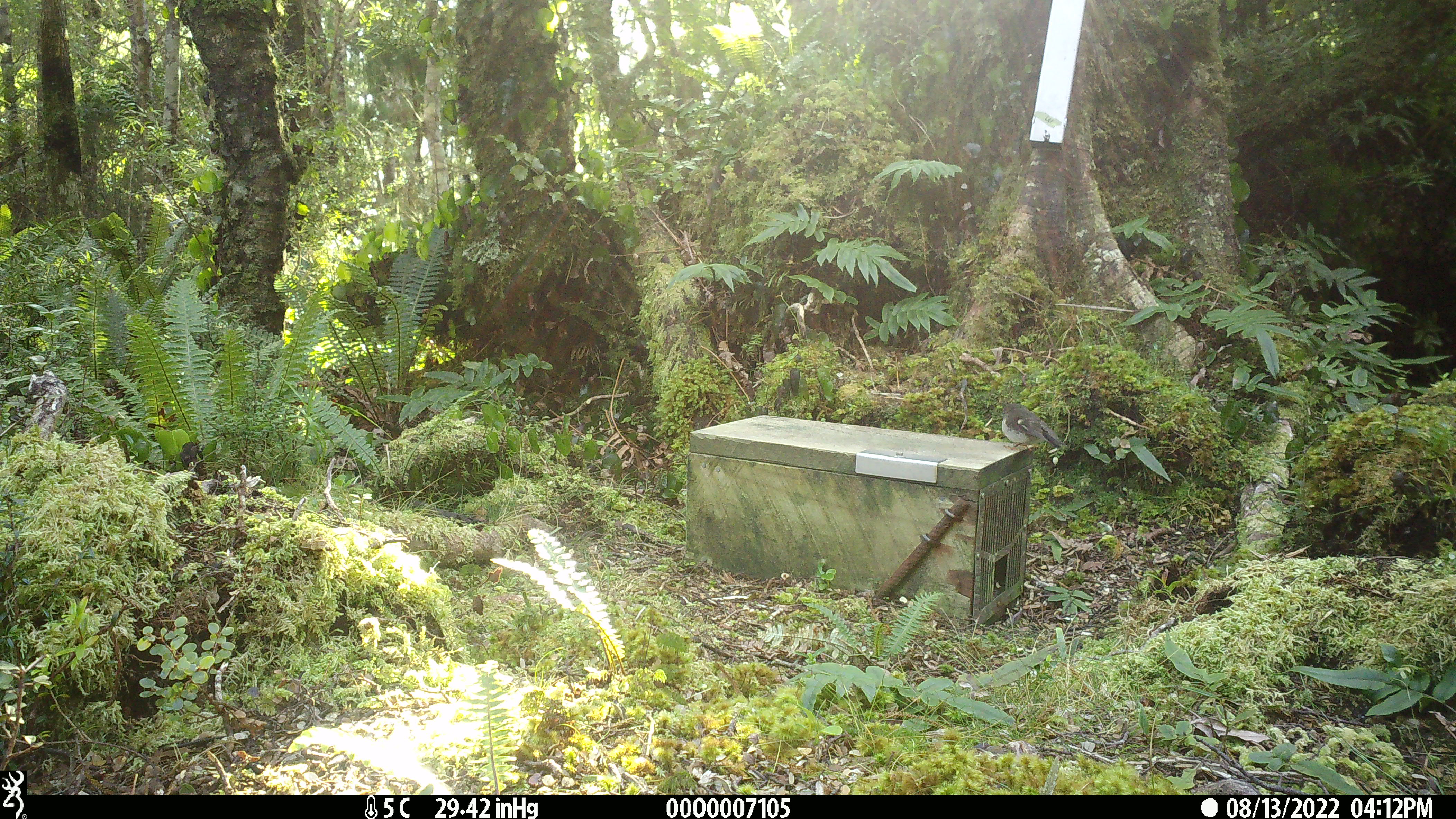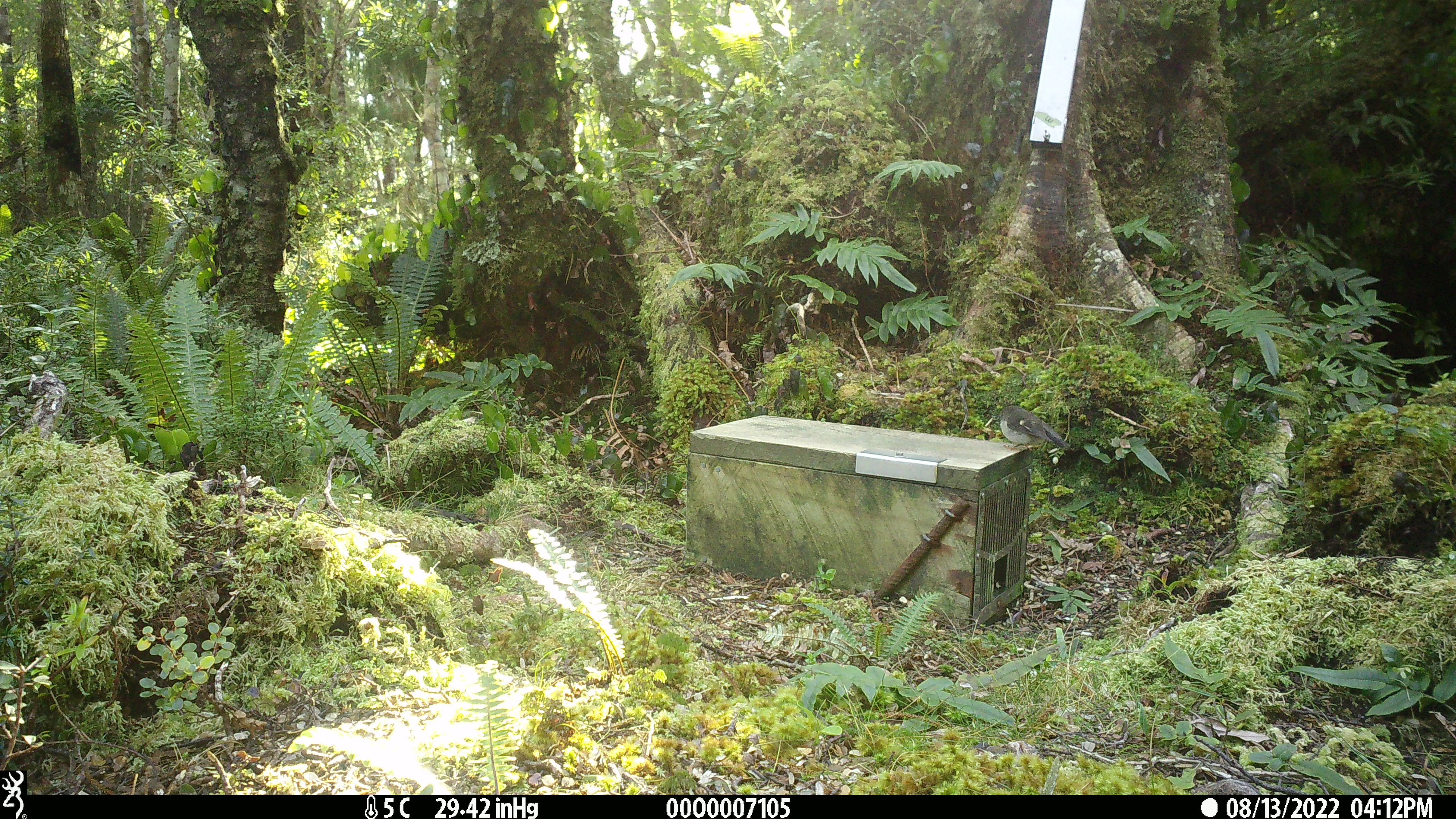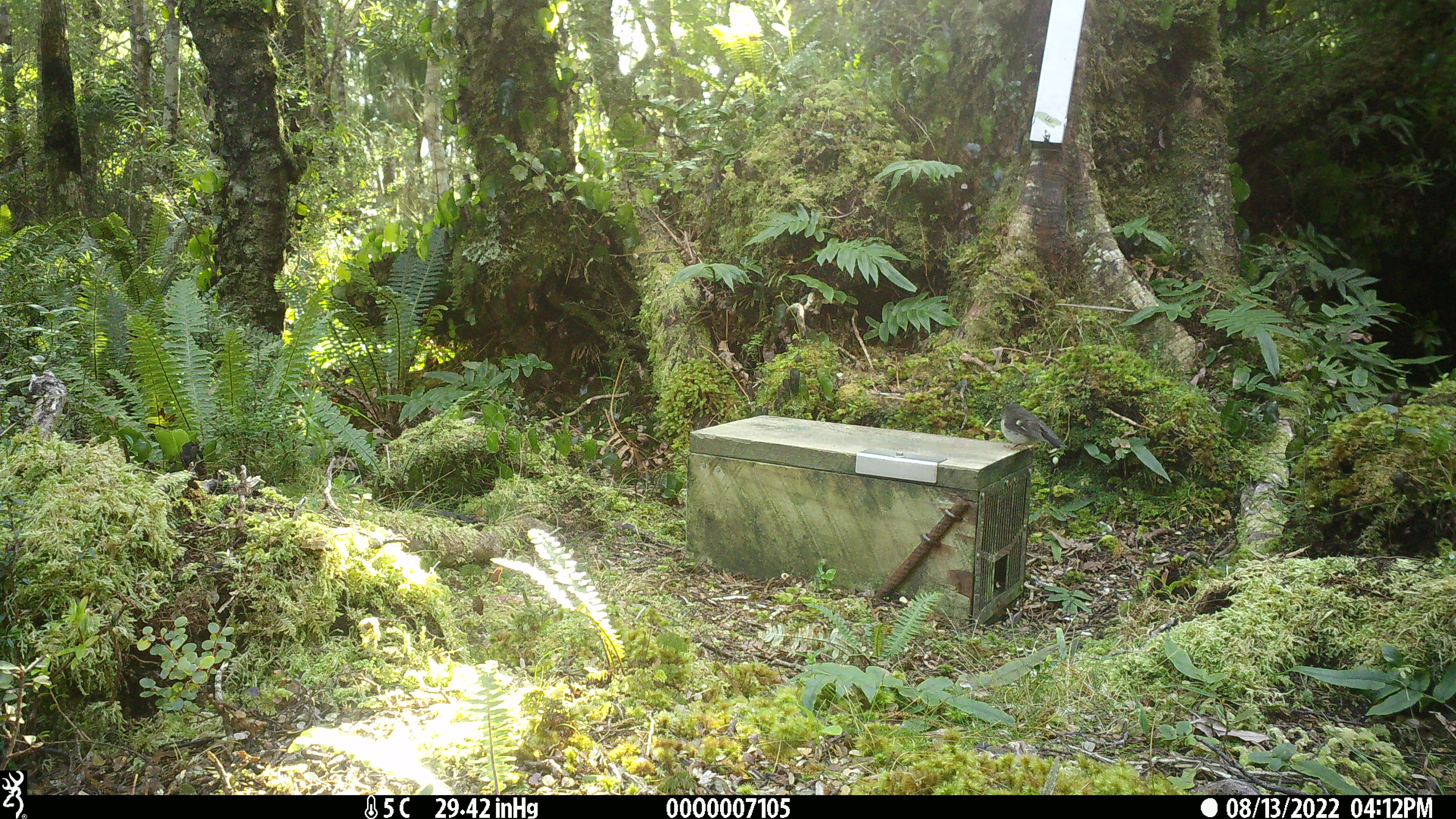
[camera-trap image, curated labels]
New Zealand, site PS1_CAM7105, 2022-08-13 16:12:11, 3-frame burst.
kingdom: Animalia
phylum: Chordata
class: Aves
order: Passeriformes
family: Petroicidae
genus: Petroica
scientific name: Petroica macrocephala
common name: tomtit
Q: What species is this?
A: Tomtit (Petroica macrocephala).